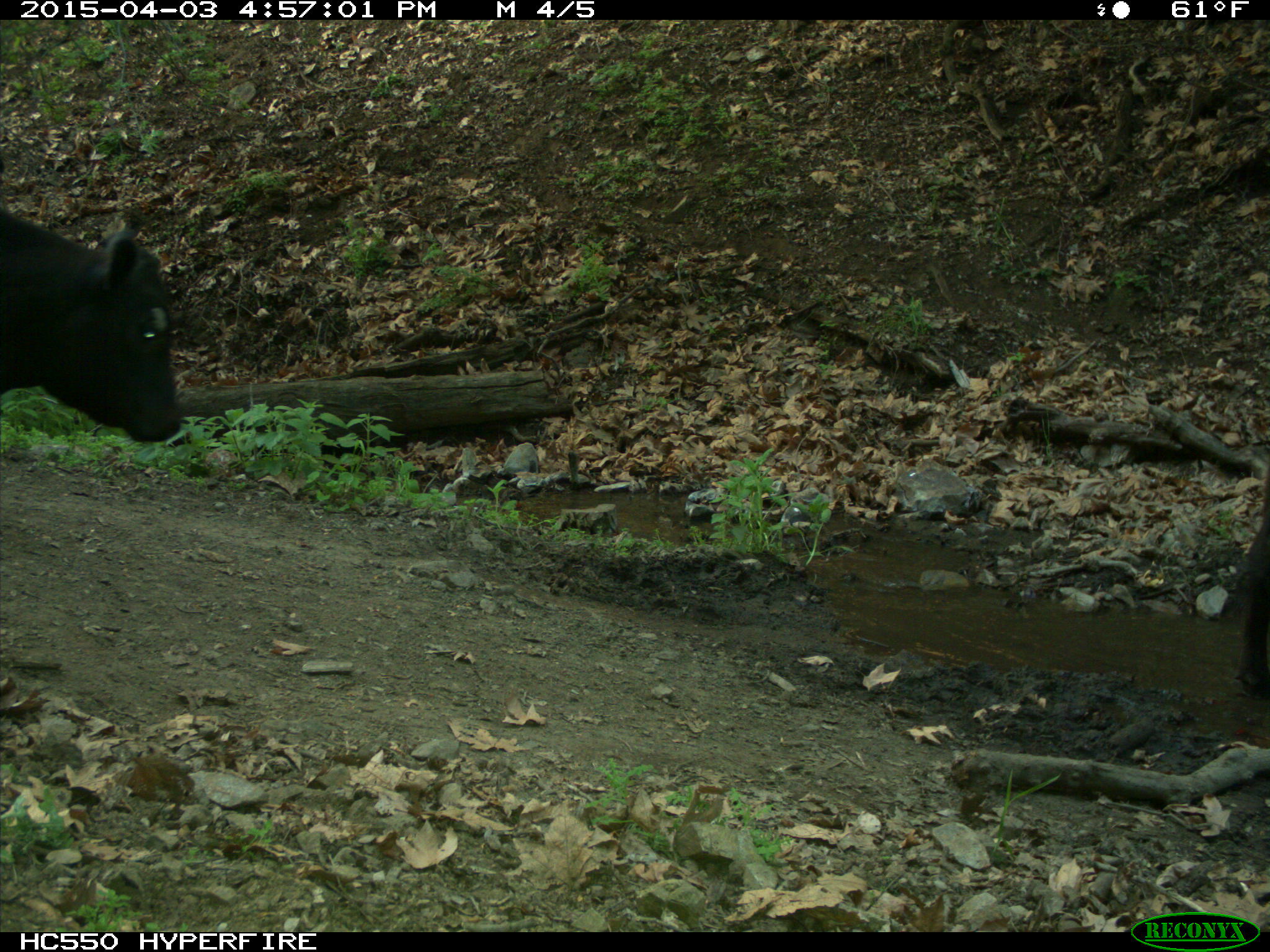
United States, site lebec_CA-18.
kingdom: Animalia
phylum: Chordata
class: Mammalia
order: Artiodactyla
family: Bovidae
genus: Bos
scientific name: Bos taurus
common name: domestic cow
Bos taurus (domestic cow).